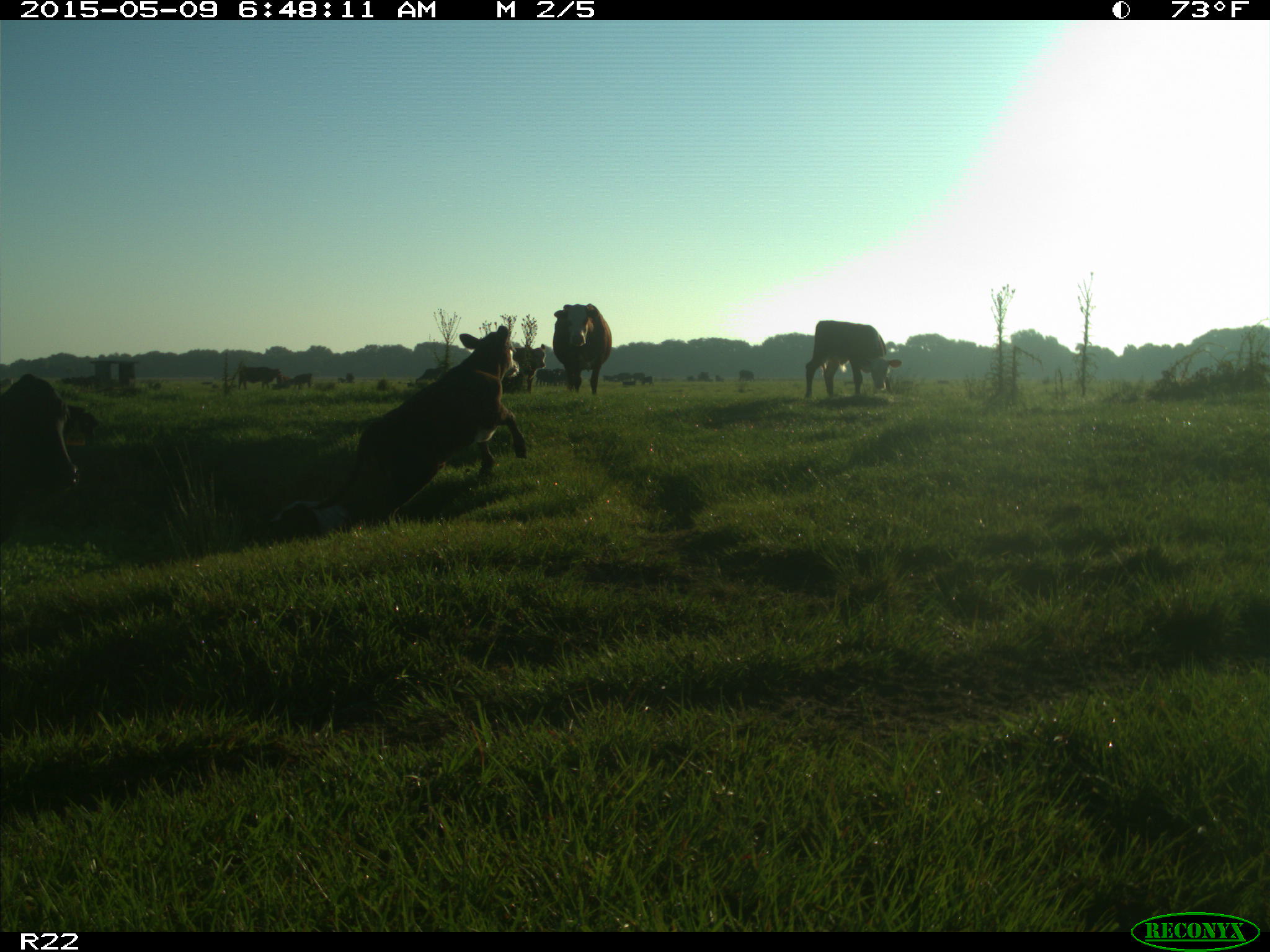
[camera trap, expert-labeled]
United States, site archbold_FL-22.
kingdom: Animalia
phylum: Chordata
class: Mammalia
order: Artiodactyla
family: Bovidae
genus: Bos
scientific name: Bos taurus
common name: domestic cow